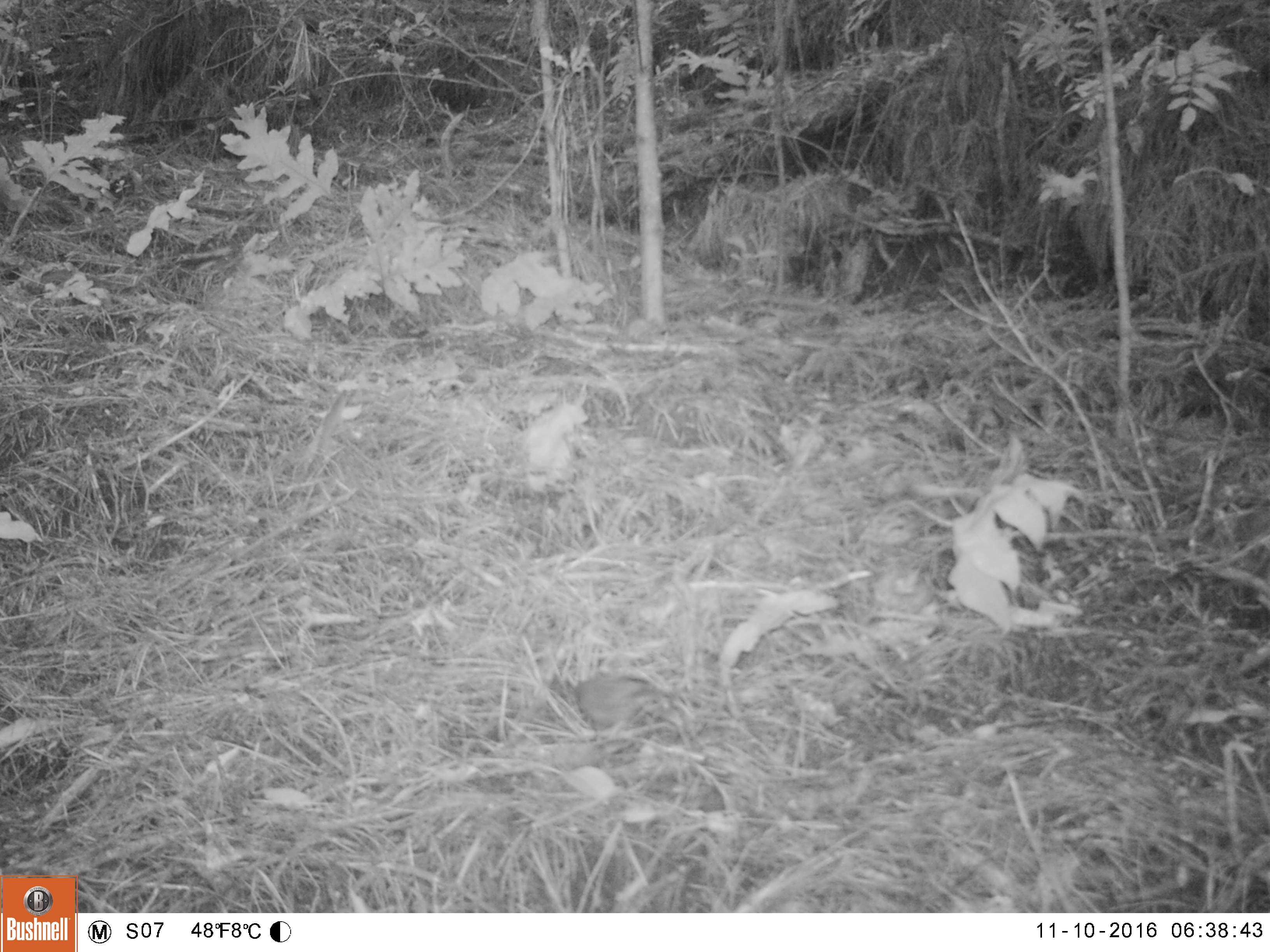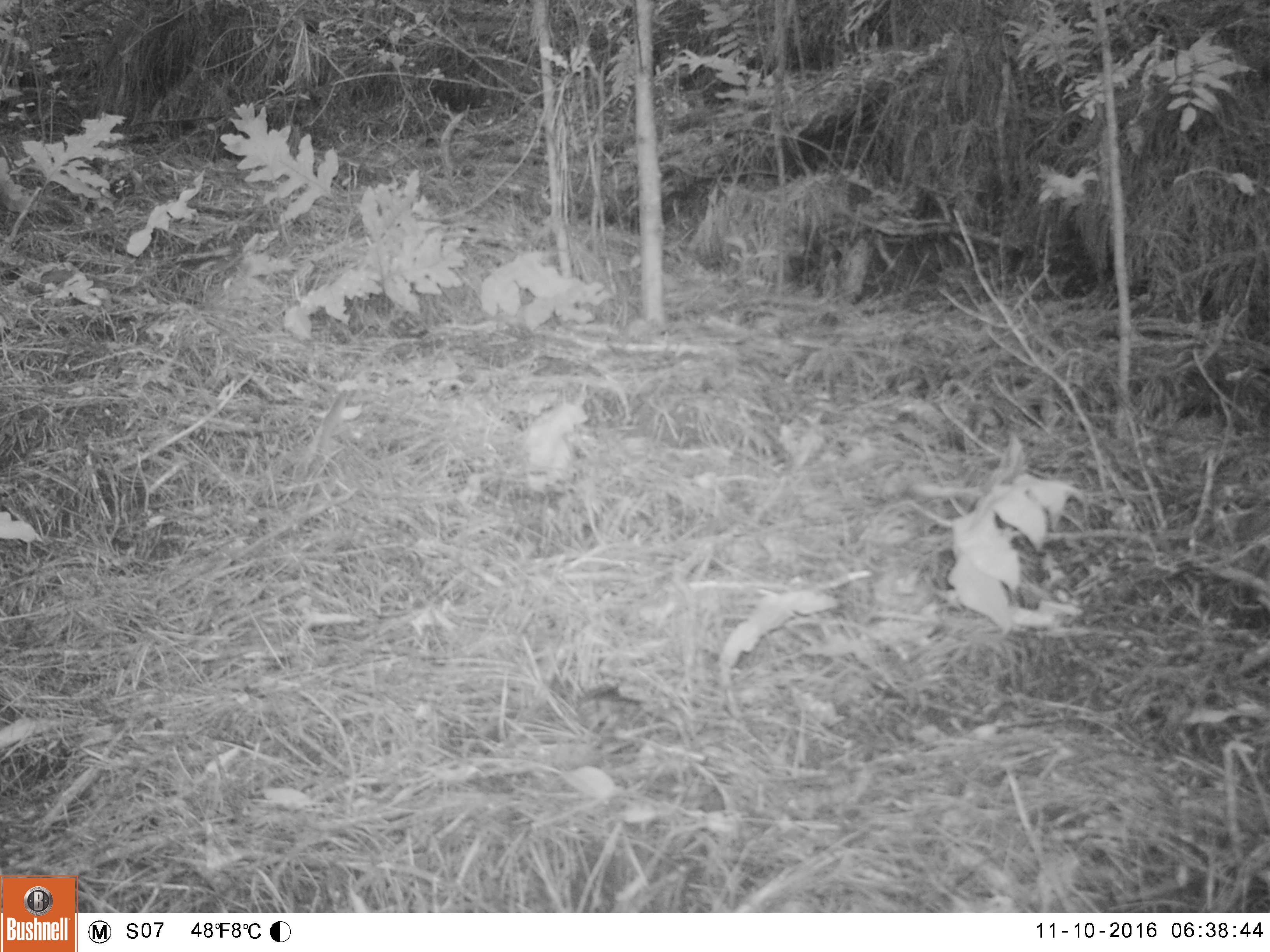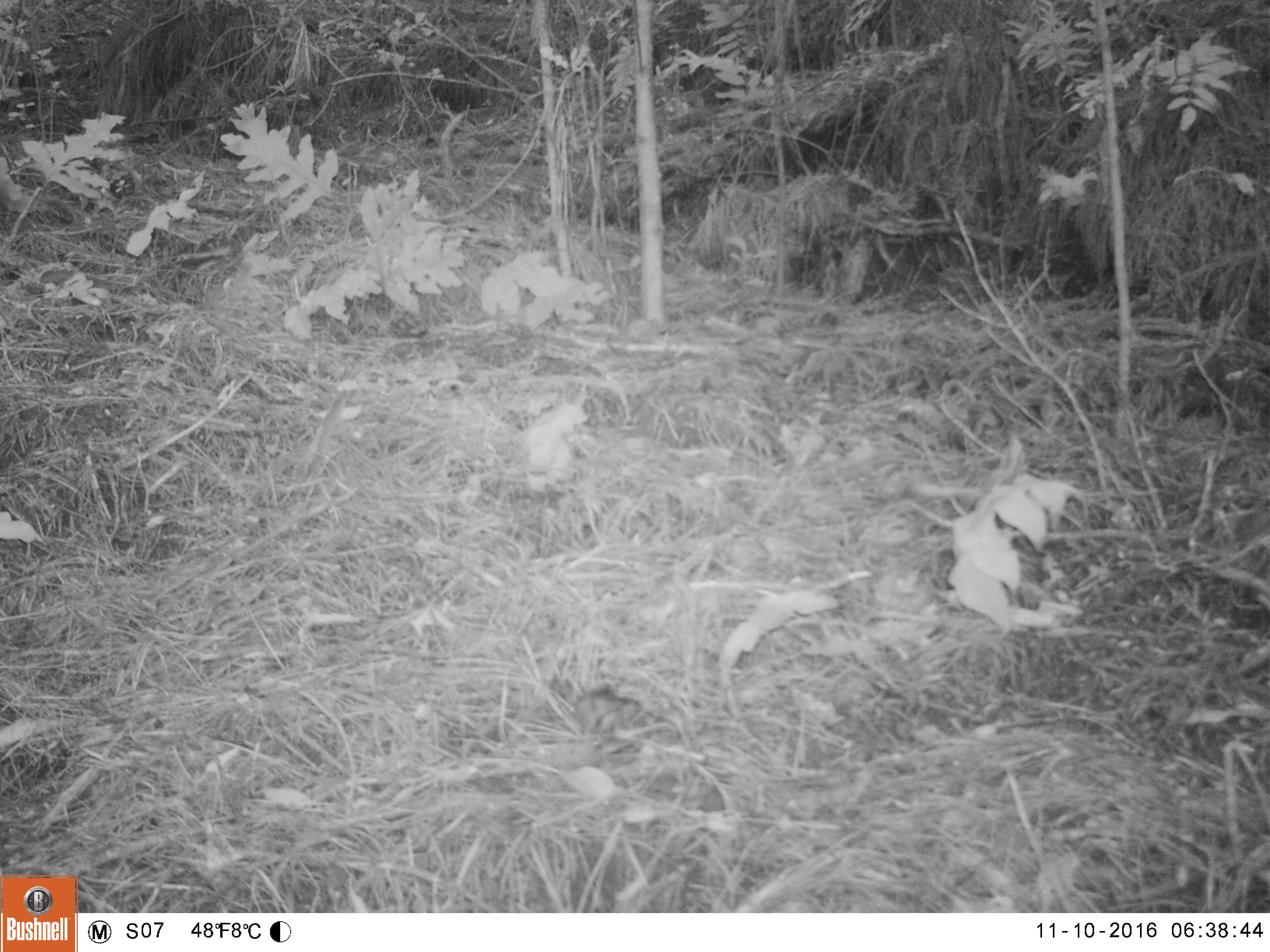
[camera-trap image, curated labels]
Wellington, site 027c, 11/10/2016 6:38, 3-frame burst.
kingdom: Animalia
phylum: Chordata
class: Aves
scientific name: Aves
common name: bird